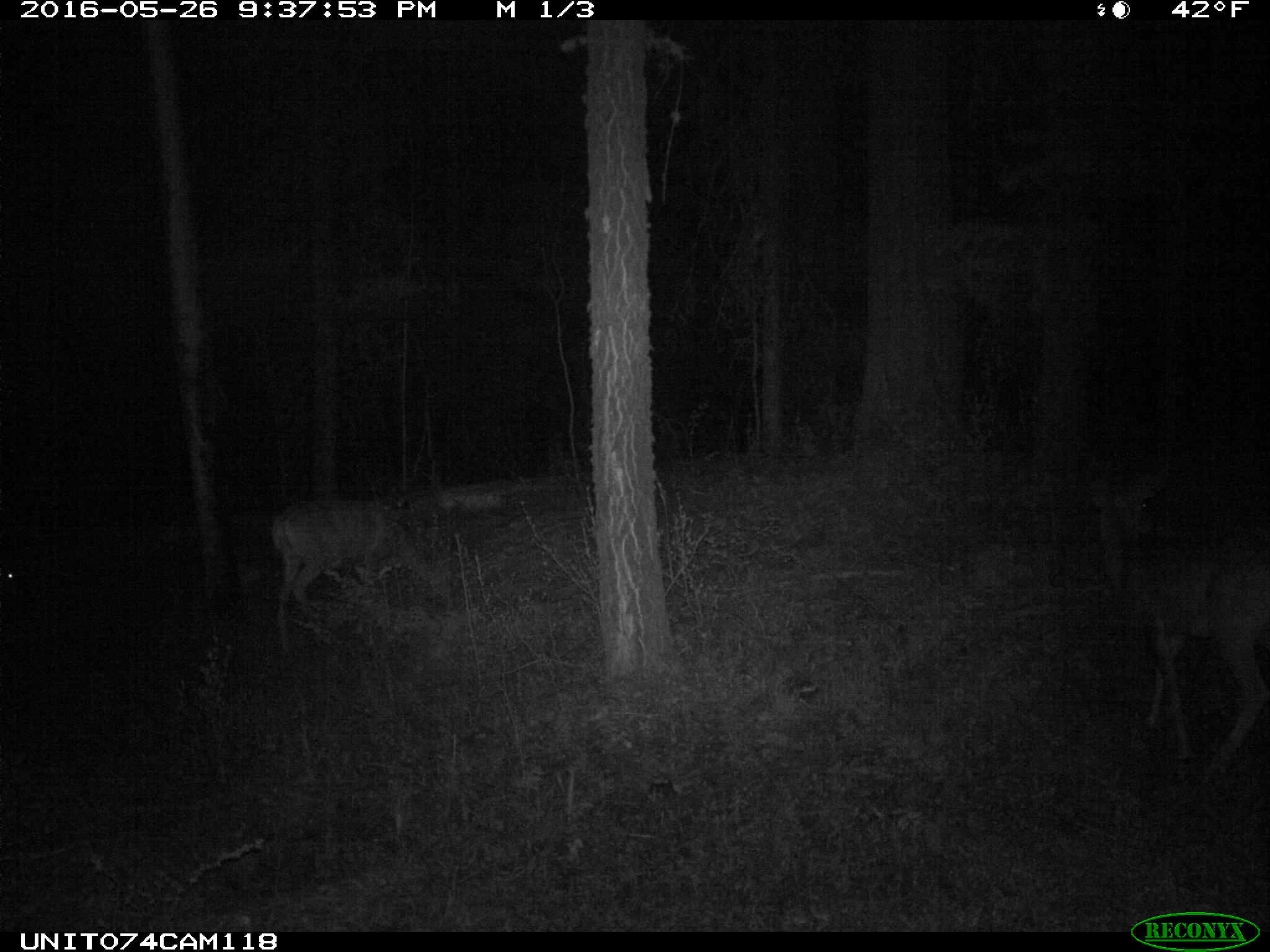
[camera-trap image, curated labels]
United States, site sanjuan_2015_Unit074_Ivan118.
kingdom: Animalia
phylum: Chordata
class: Mammalia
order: Artiodactyla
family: Cervidae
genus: Odocoileus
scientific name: Odocoileus hemionus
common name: mule deer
Odocoileus hemionus (mule deer).